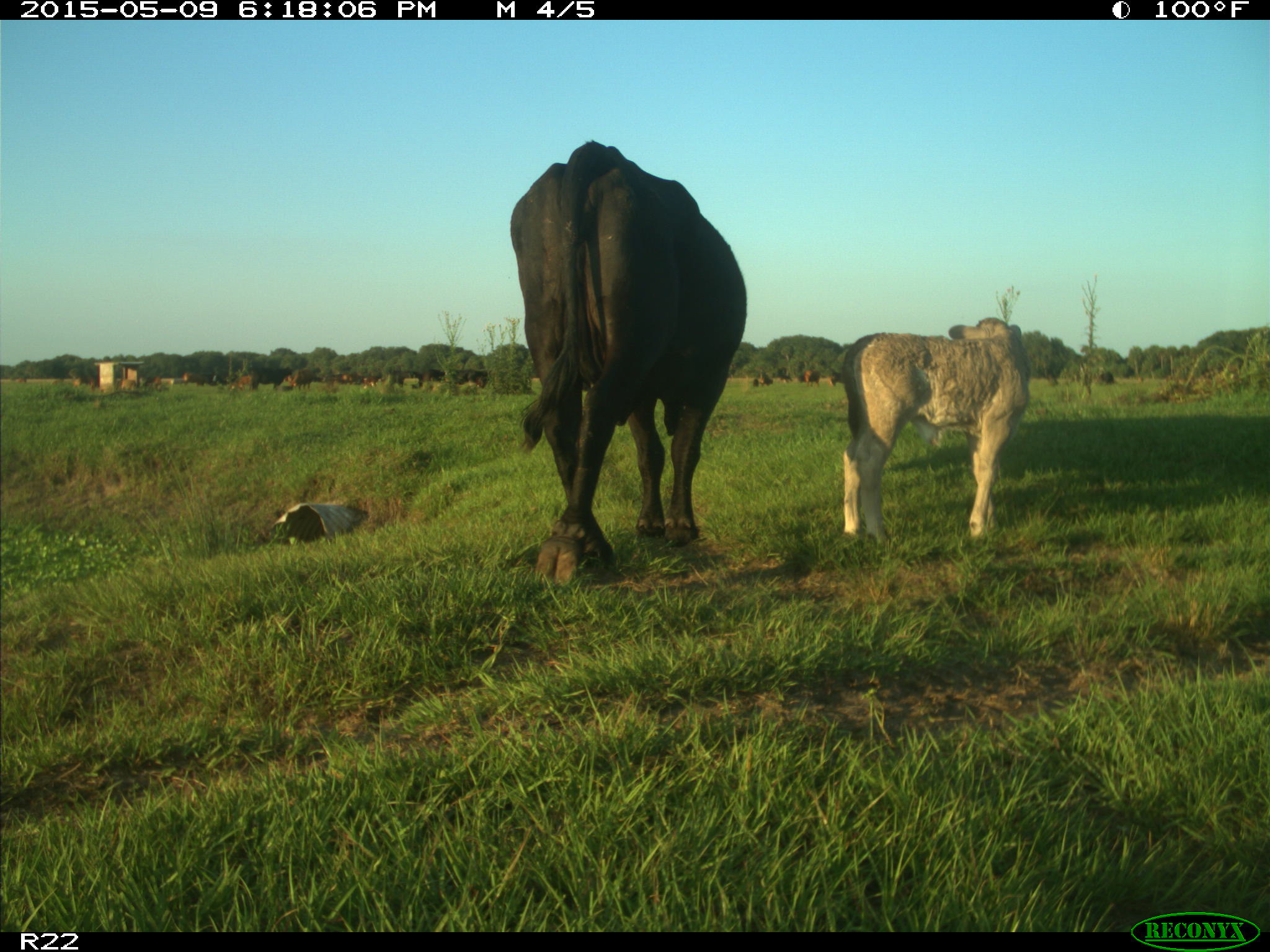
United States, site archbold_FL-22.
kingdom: Animalia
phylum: Chordata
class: Mammalia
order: Artiodactyla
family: Bovidae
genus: Bos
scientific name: Bos taurus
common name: domestic cow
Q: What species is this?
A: Bos taurus (domestic cow).